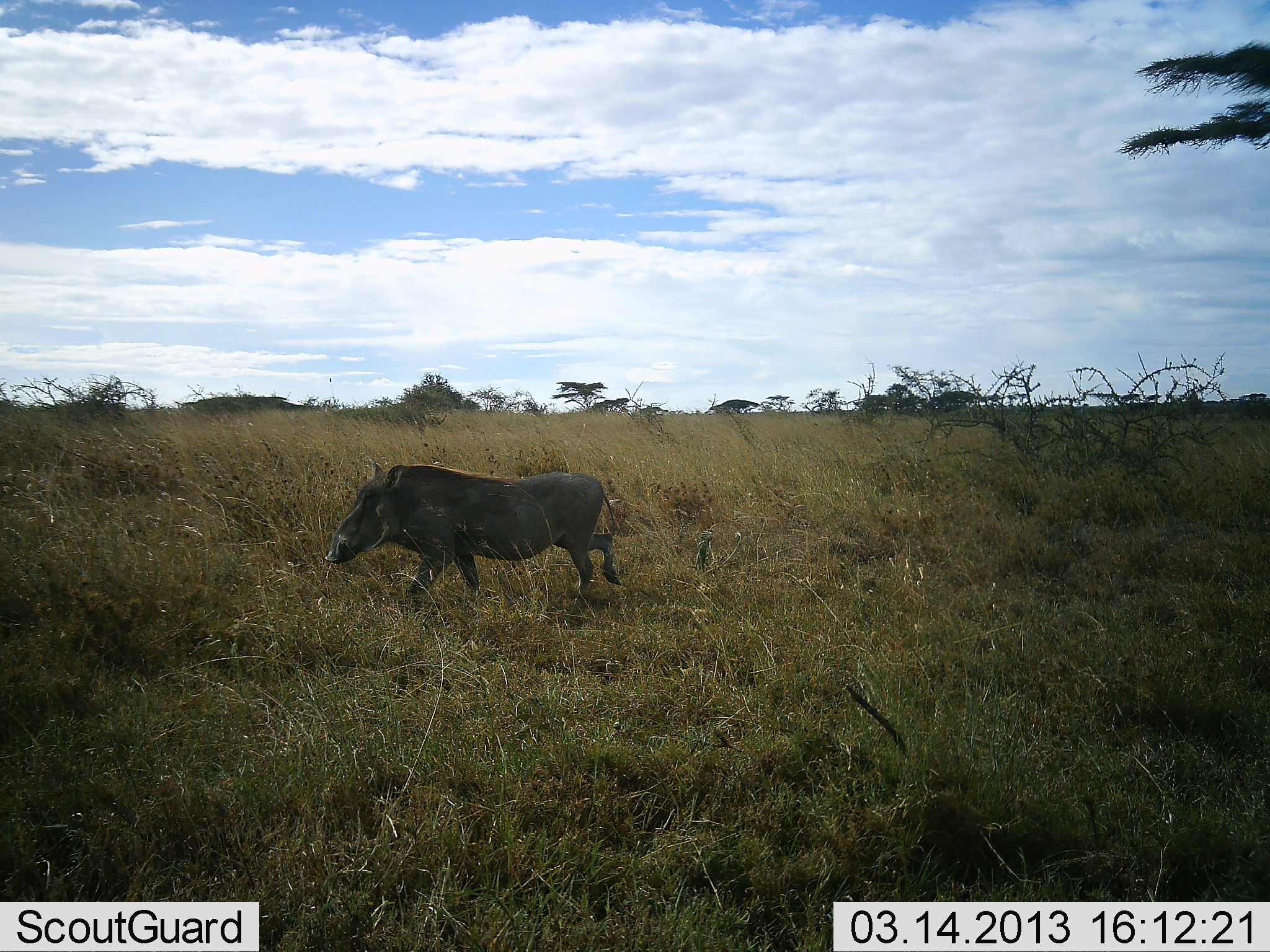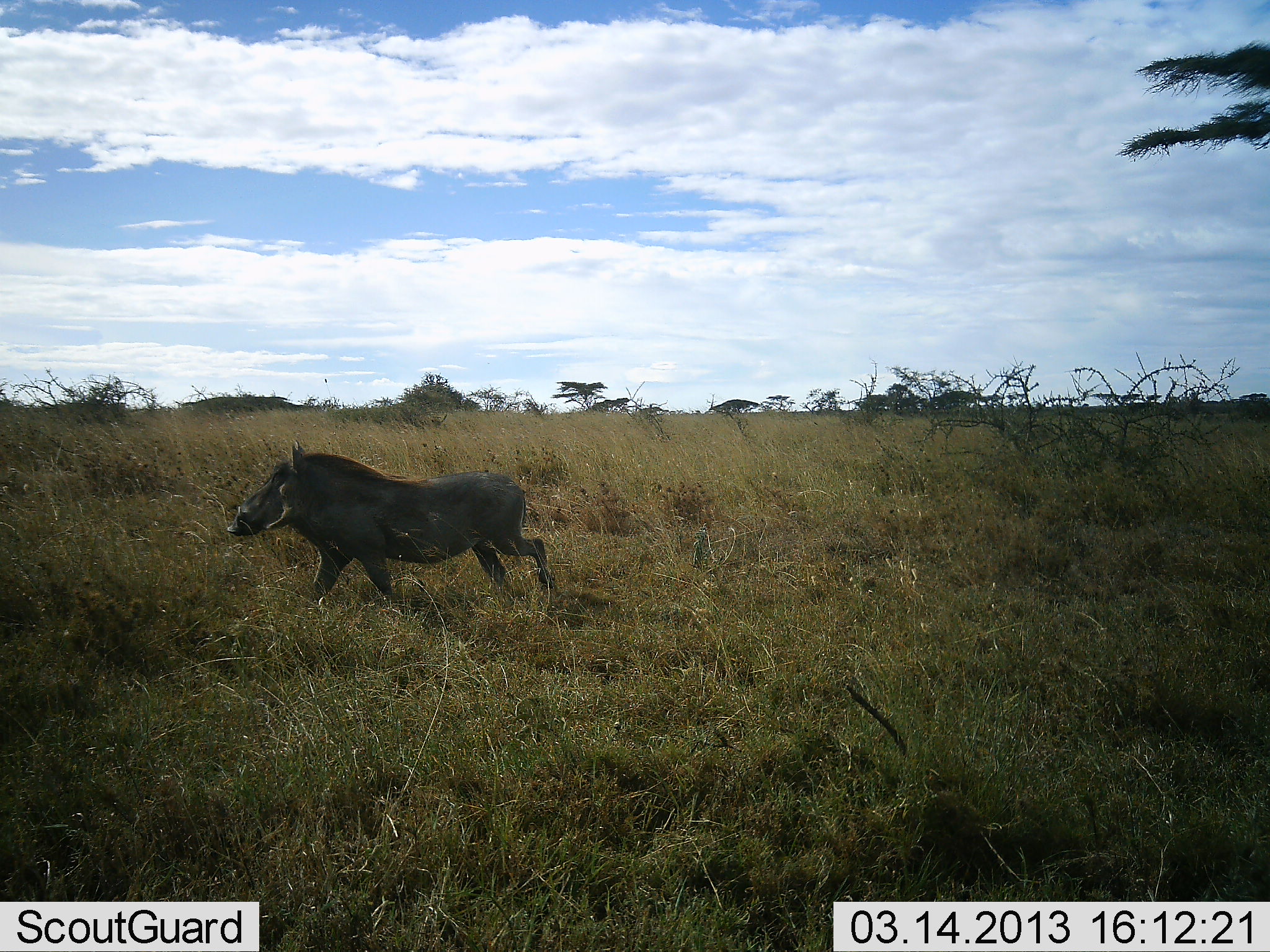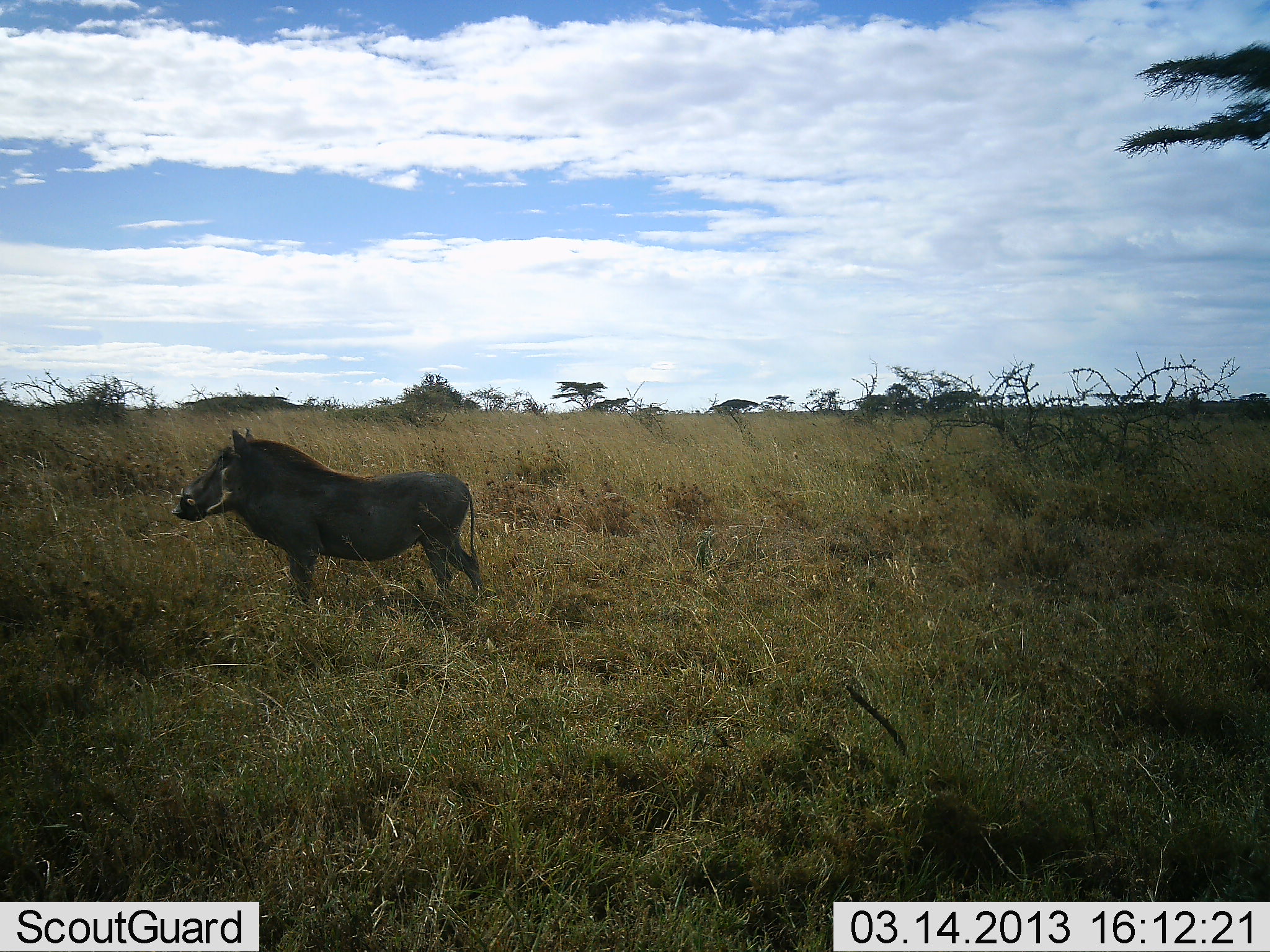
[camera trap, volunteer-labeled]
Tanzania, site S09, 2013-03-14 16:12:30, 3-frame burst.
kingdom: Animalia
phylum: Chordata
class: Mammalia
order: Artiodactyla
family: Suidae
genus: Phacochoerus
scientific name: Phacochoerus africanus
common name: warthog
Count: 1.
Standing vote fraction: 21%.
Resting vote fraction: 0%.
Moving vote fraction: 86%.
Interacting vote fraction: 0%.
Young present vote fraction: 0%.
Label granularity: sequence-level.